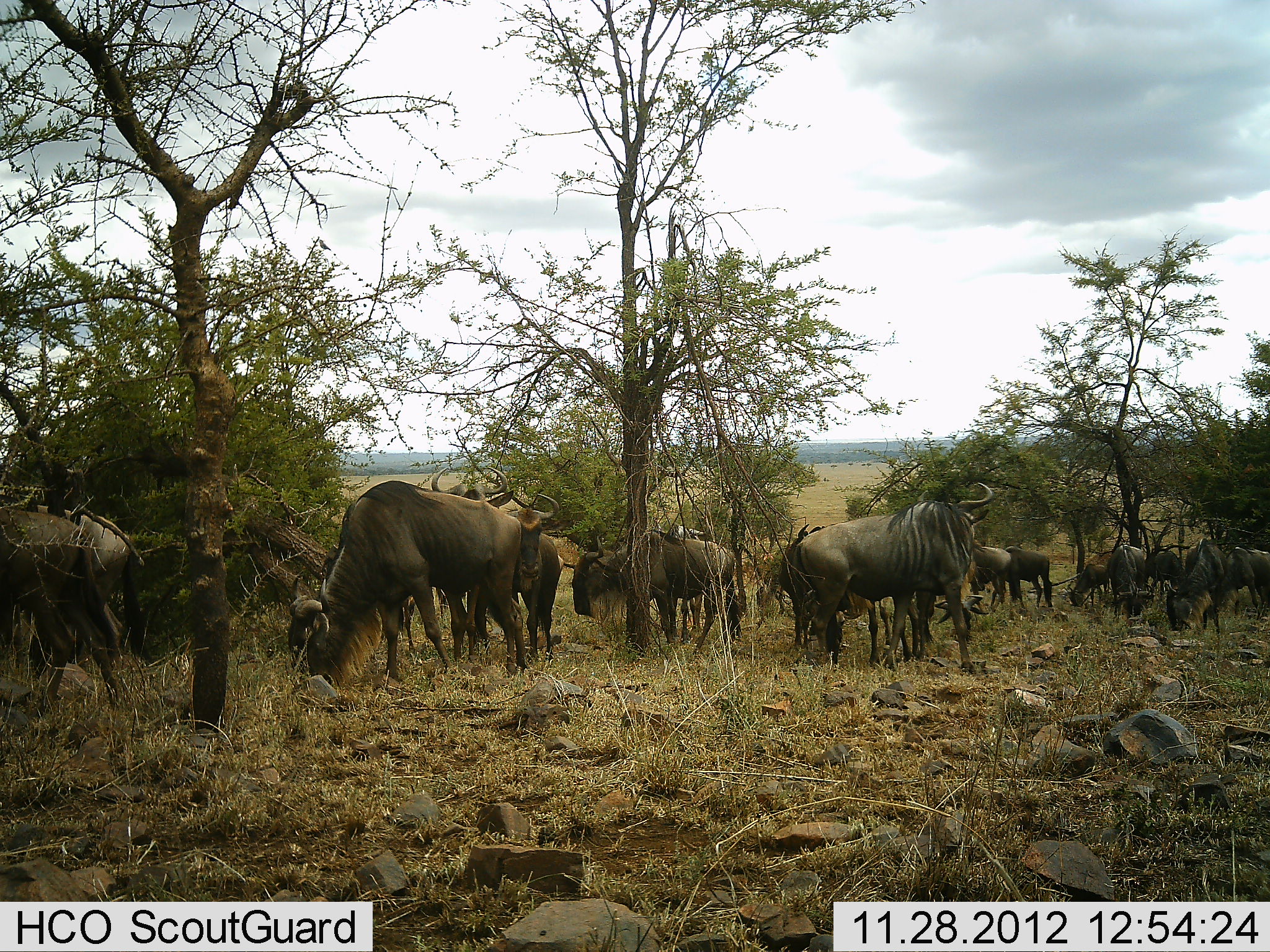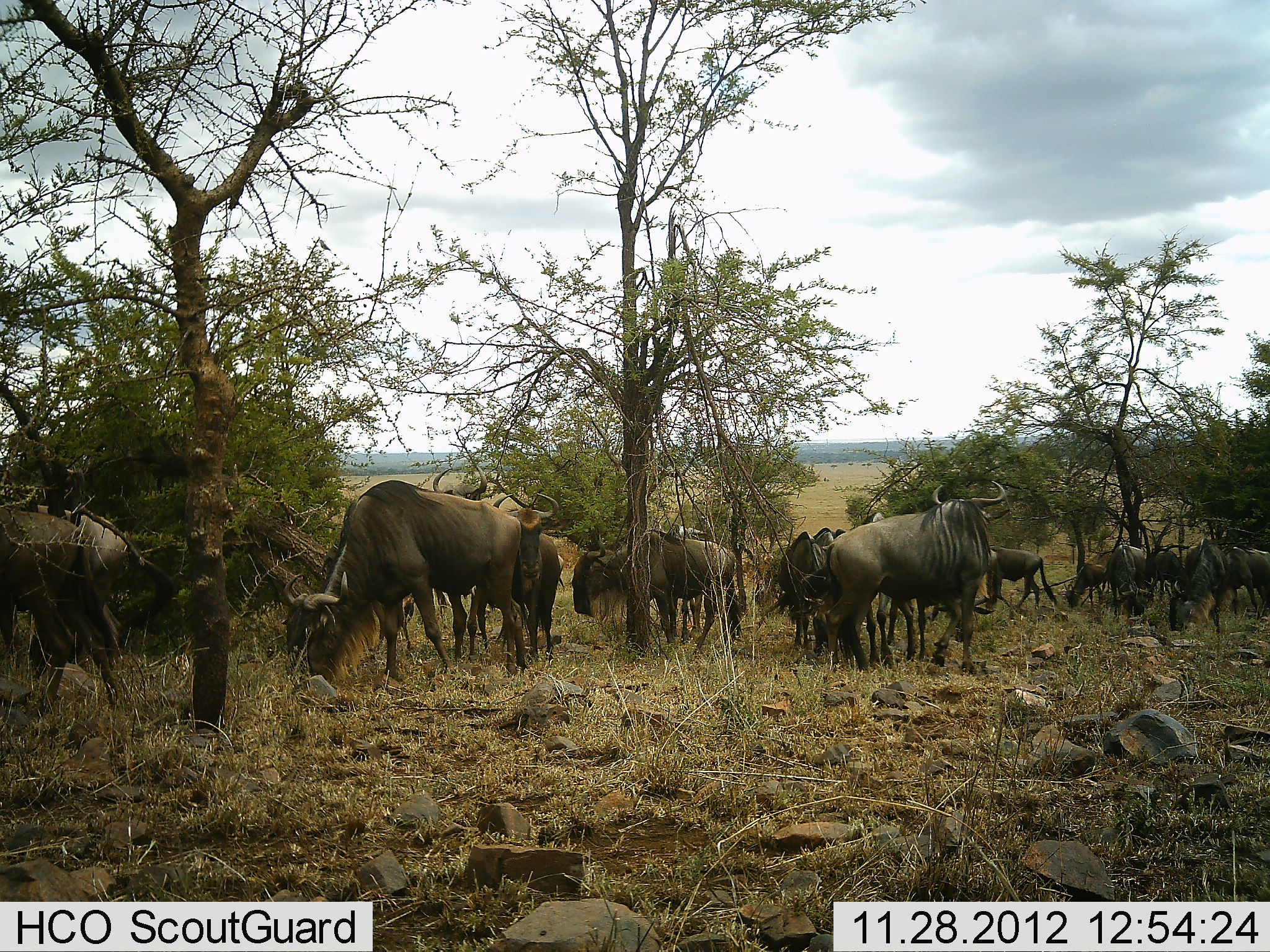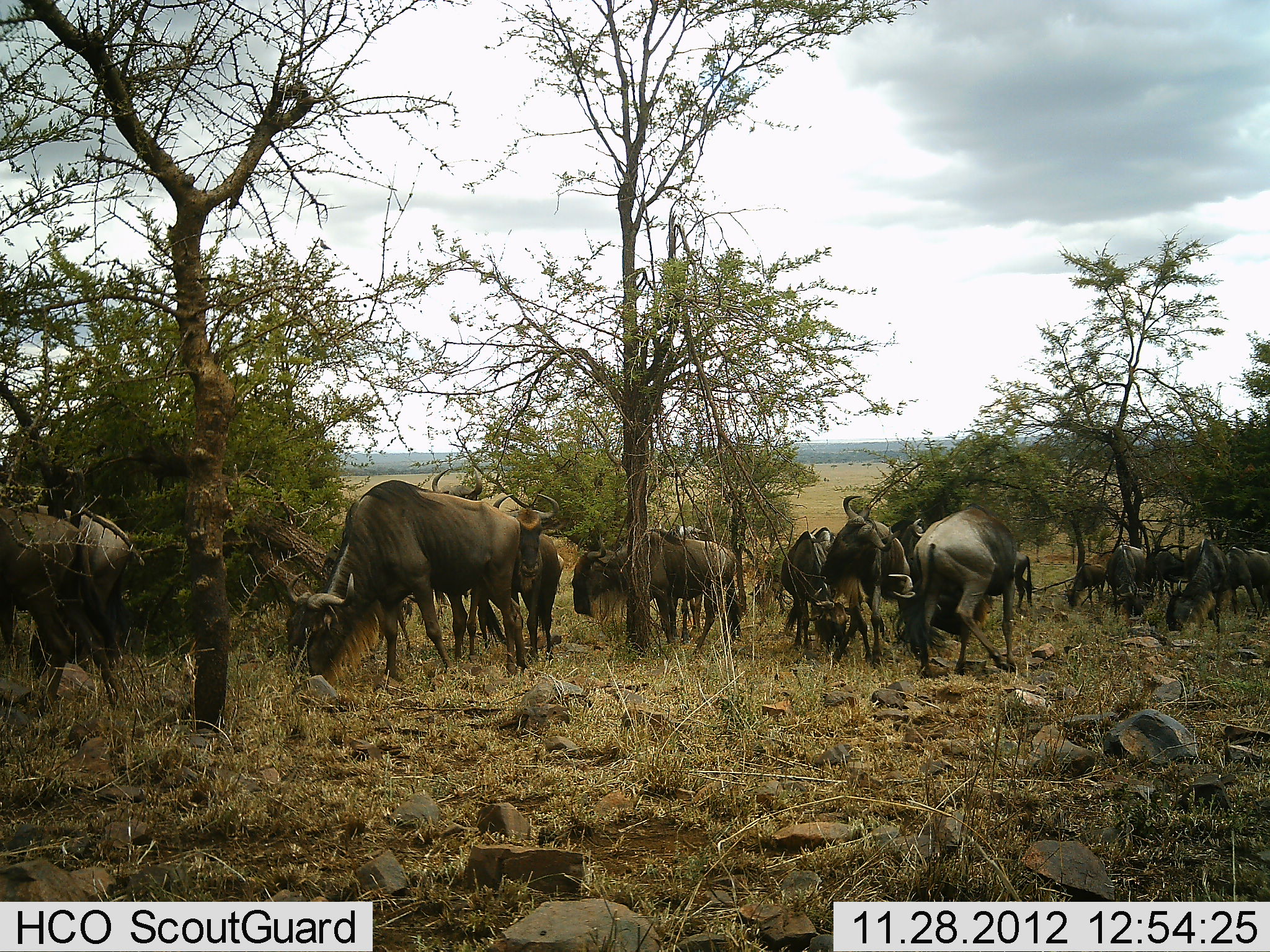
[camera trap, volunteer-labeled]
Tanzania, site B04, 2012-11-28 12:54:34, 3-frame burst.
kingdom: Animalia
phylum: Chordata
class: Mammalia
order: Artiodactyla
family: Bovidae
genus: Connochaetes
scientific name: Connochaetes taurinus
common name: blue wildebeest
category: wildebeest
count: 11-50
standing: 90%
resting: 10%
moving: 30%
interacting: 0%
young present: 10%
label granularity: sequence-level